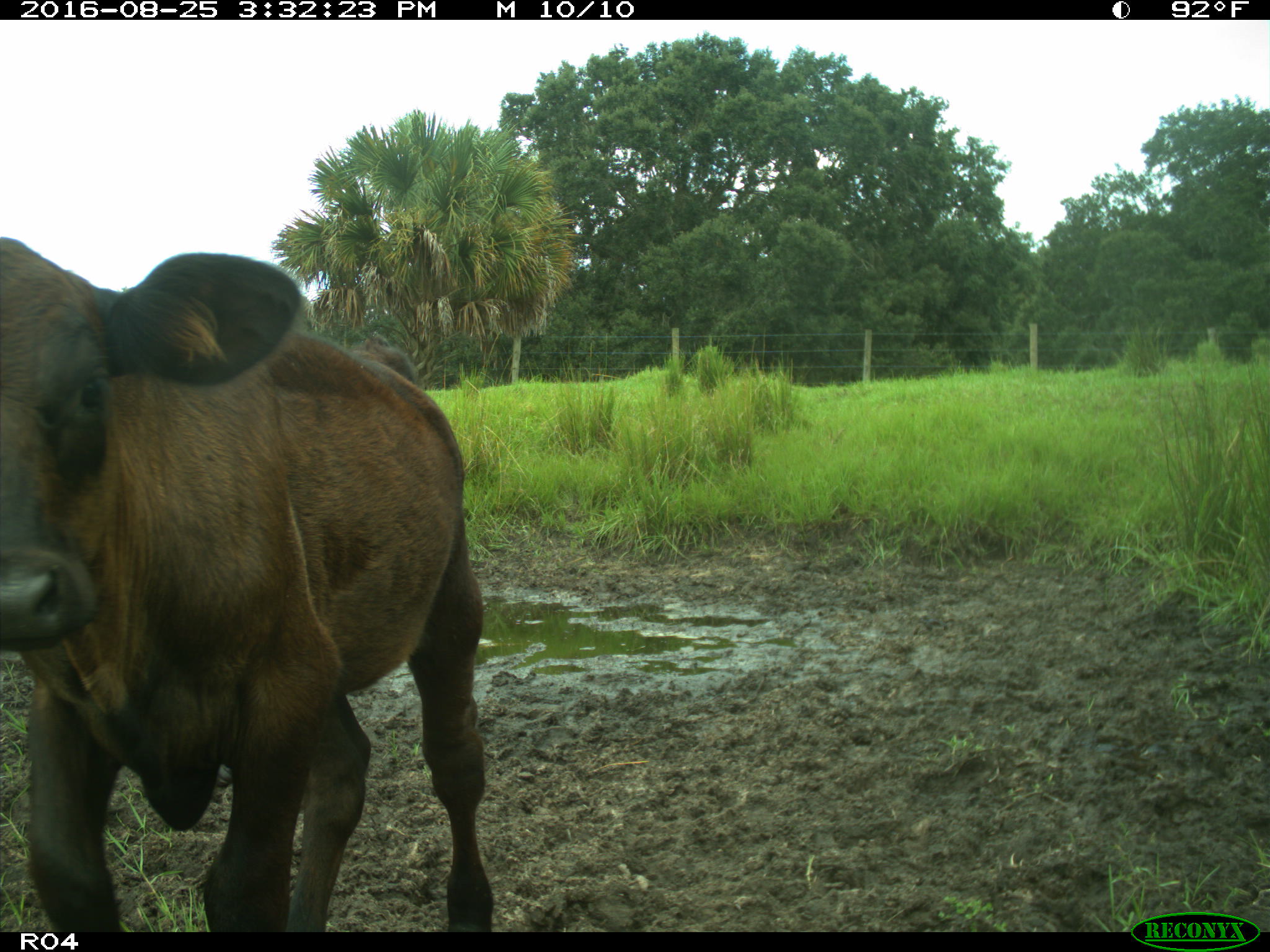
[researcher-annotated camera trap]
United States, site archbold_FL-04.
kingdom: Animalia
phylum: Chordata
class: Mammalia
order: Artiodactyla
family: Bovidae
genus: Bos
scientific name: Bos taurus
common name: domestic cow